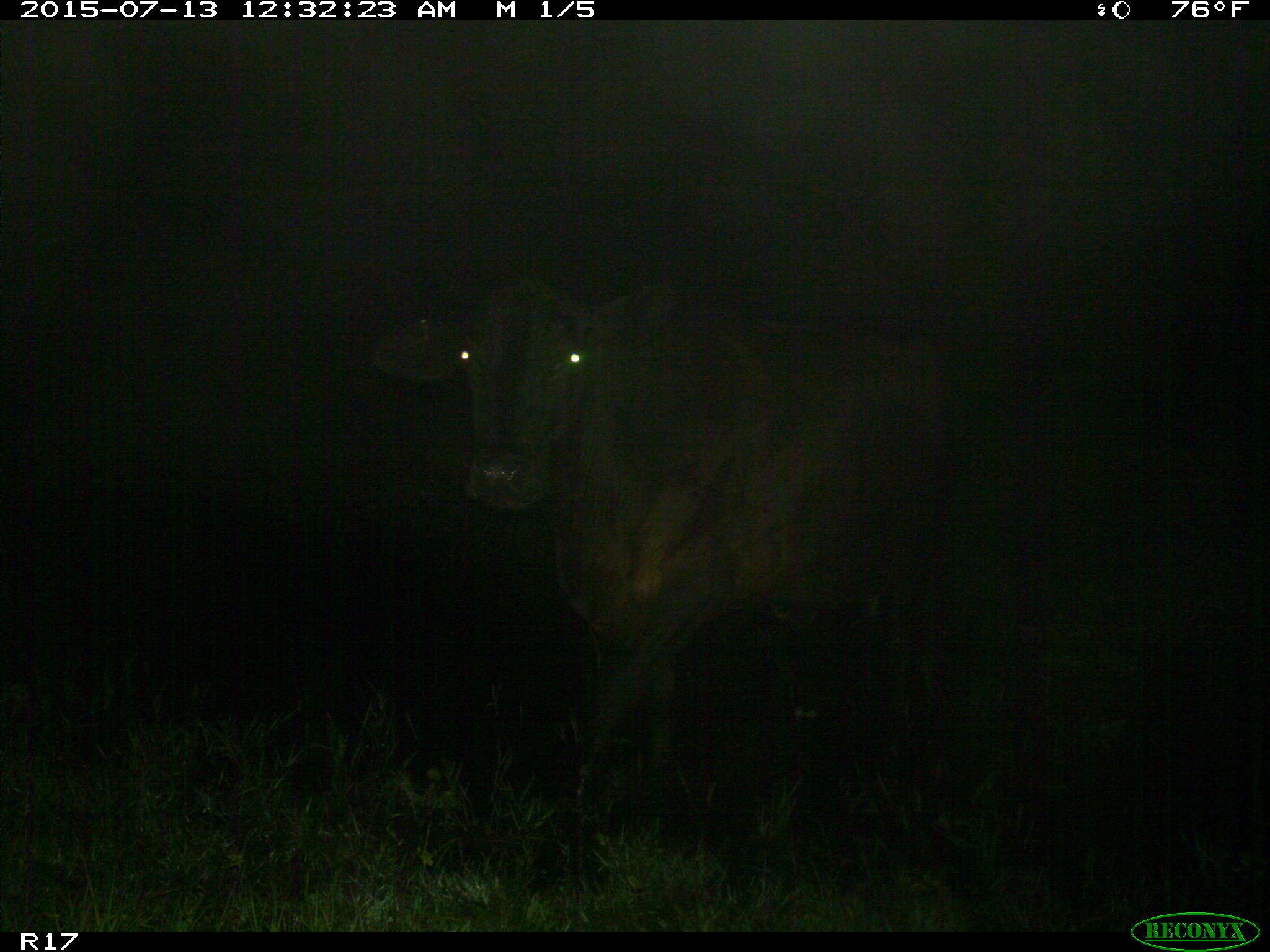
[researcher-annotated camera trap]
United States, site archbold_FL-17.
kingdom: Animalia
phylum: Chordata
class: Mammalia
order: Artiodactyla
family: Bovidae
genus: Bos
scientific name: Bos taurus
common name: domestic cow